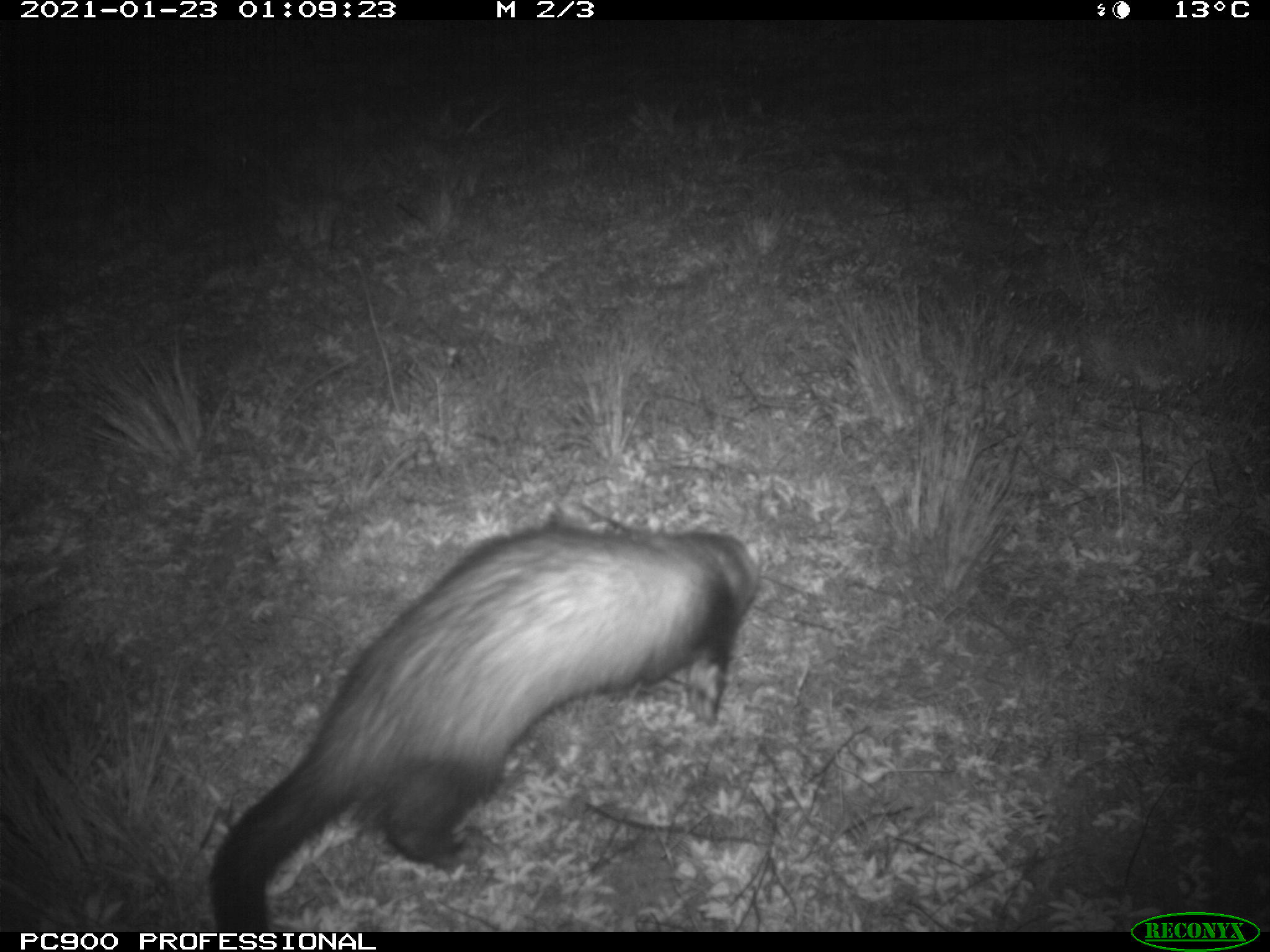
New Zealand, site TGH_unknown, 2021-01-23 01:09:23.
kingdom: Animalia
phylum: Chordata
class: Mammalia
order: Carnivora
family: Mustelidae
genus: Mustela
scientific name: Mustela furo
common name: ferret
Ferret (Mustela furo).